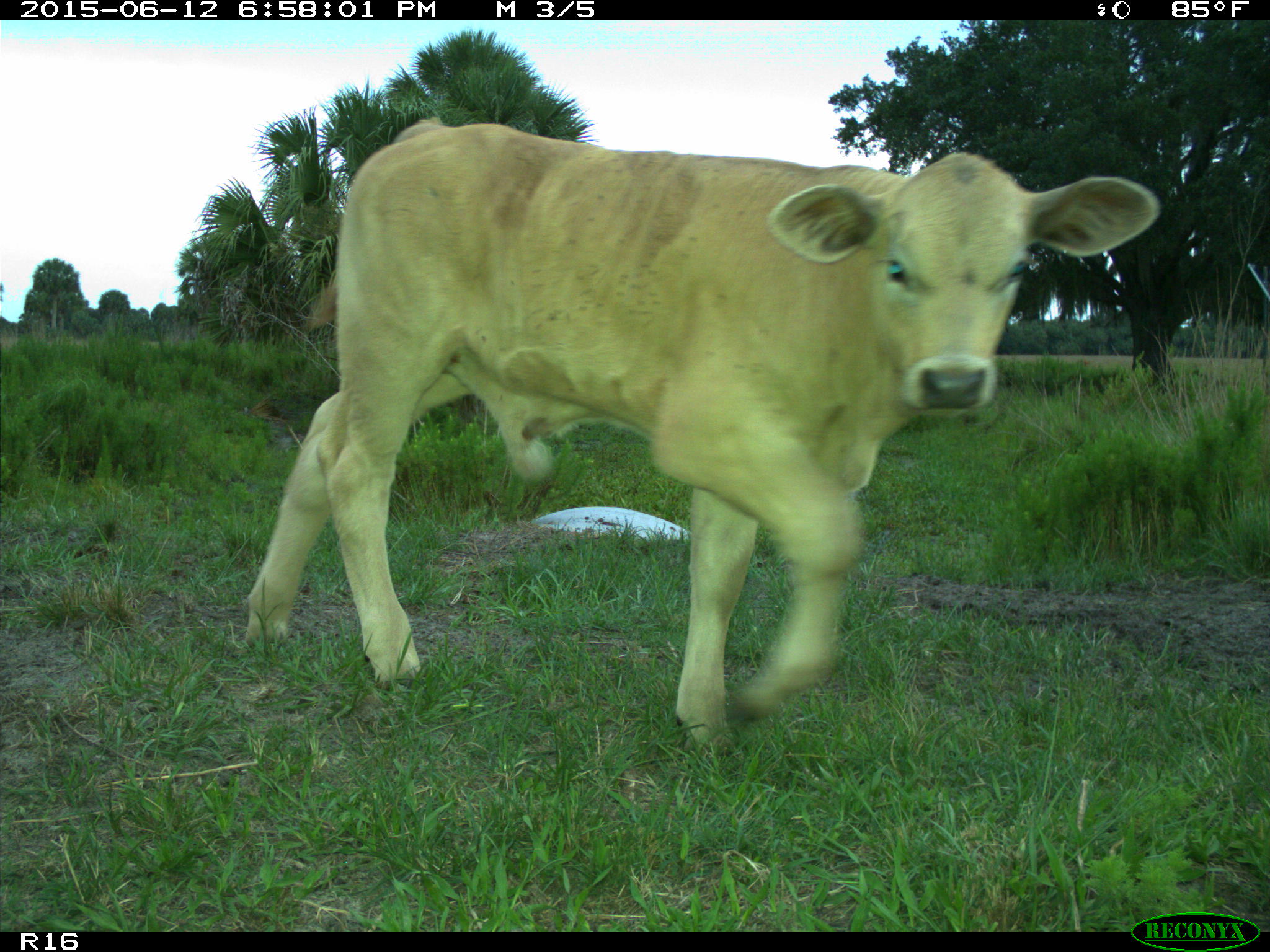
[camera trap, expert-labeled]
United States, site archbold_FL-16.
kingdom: Animalia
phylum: Chordata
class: Mammalia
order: Artiodactyla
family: Bovidae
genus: Bos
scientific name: Bos taurus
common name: domestic cow